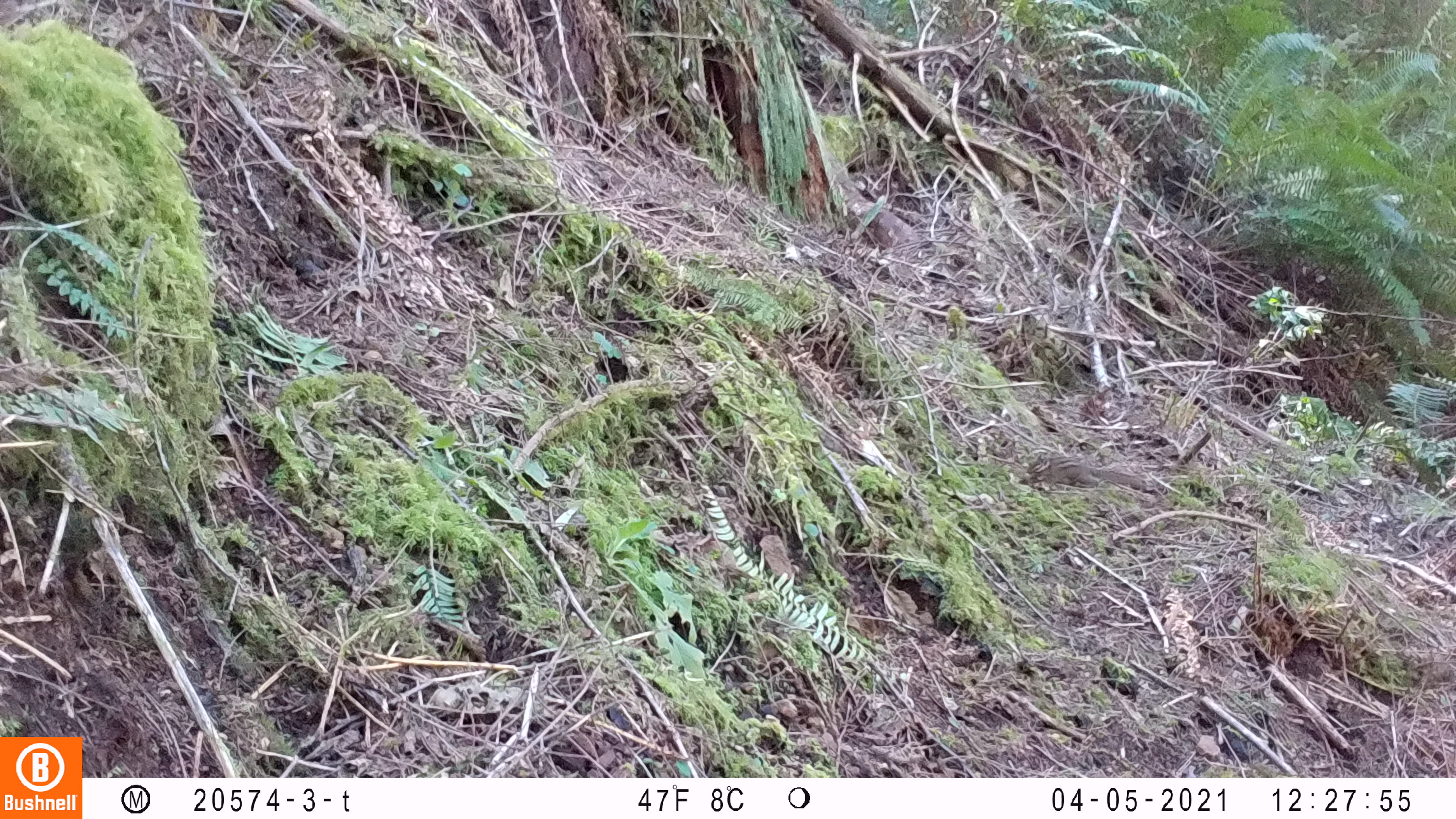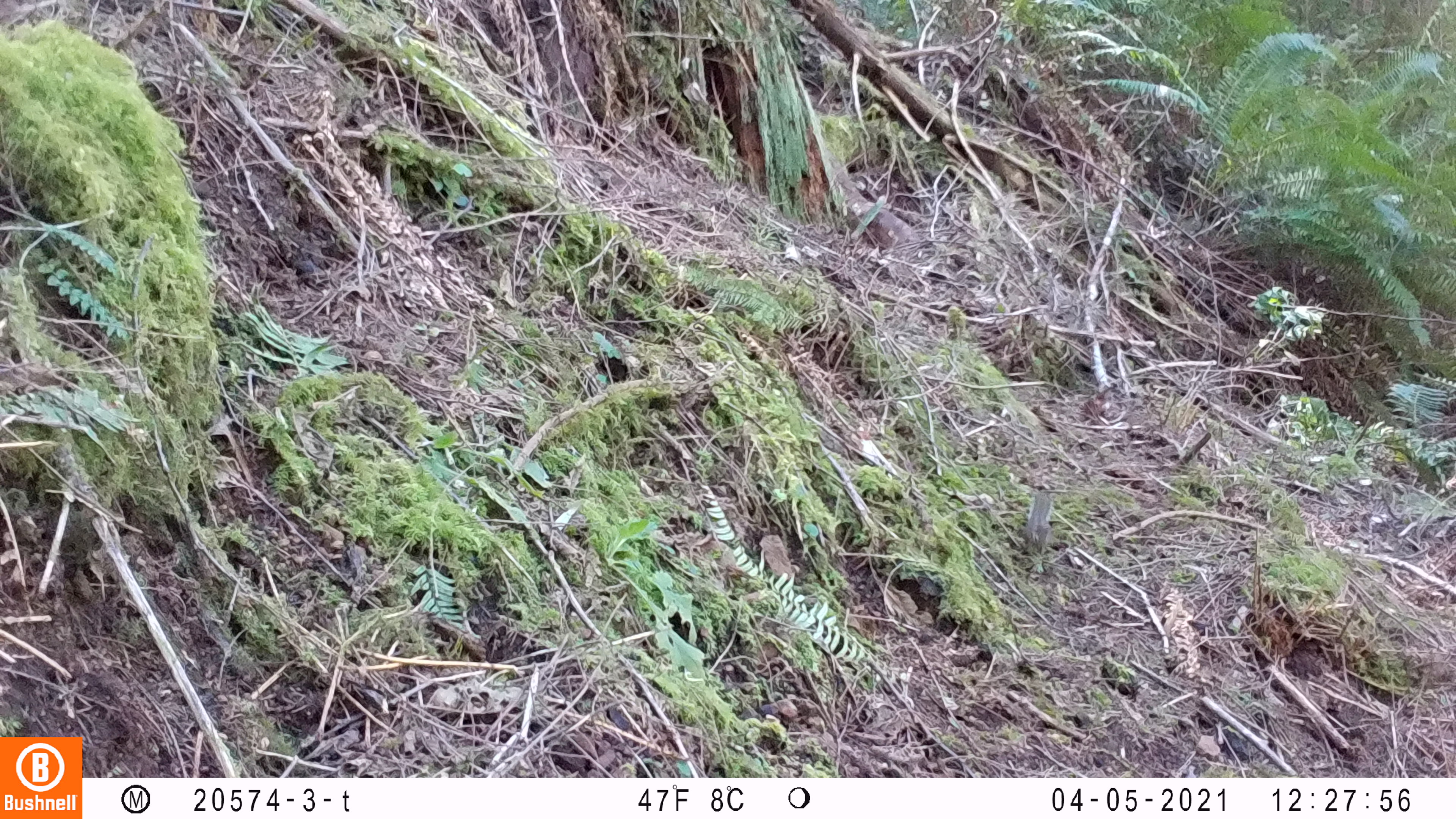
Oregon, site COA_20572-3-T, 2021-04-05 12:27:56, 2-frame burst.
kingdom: Animalia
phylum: Chordata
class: Mammalia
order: Rodentia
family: Sciuridae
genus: Neotamias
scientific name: Neotamias townsendii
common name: townsend's chipmunk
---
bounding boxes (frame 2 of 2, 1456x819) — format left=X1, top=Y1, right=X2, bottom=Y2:
townsend's chipmunk: left=1013, top=486, right=1057, bottom=564